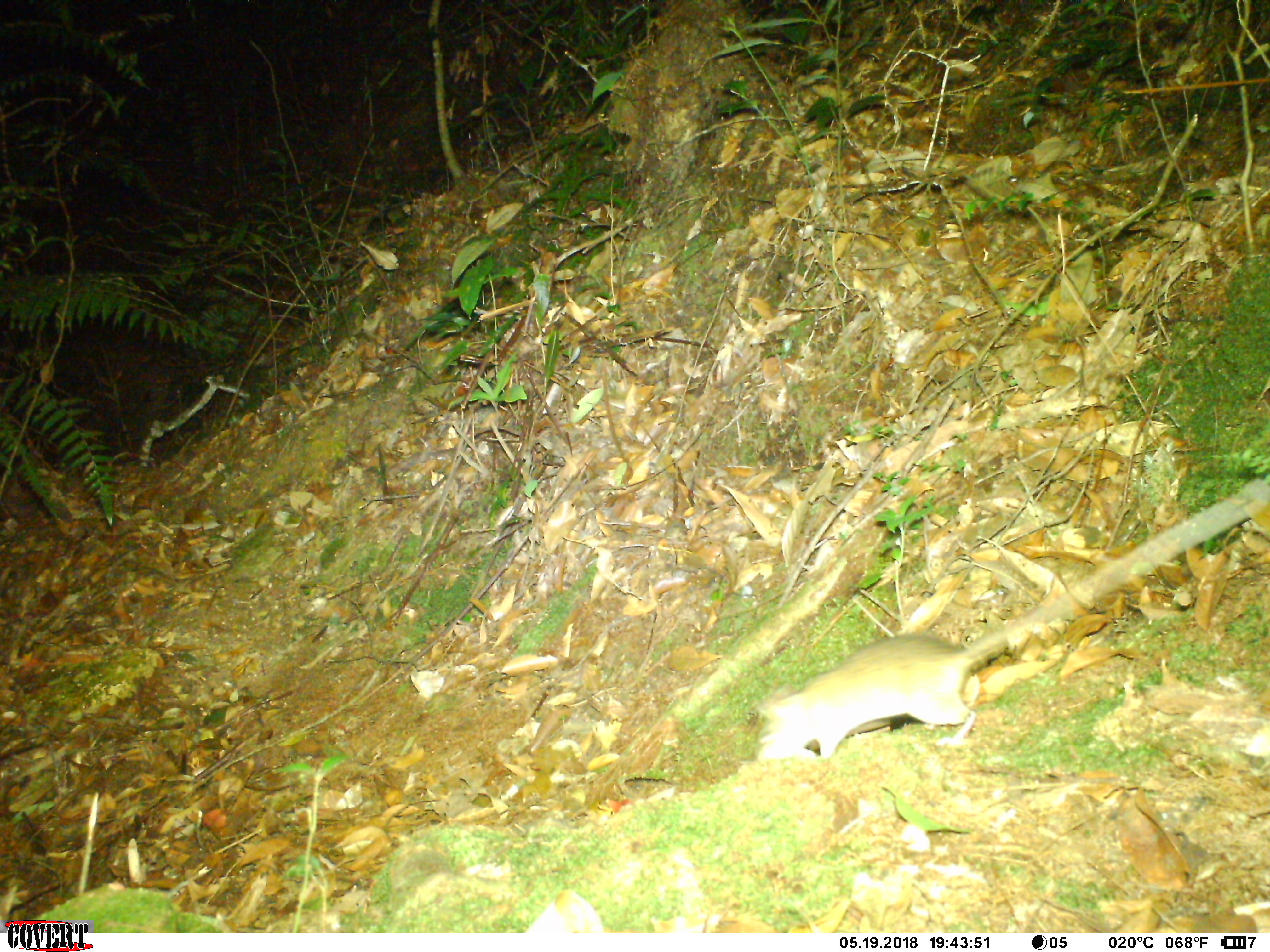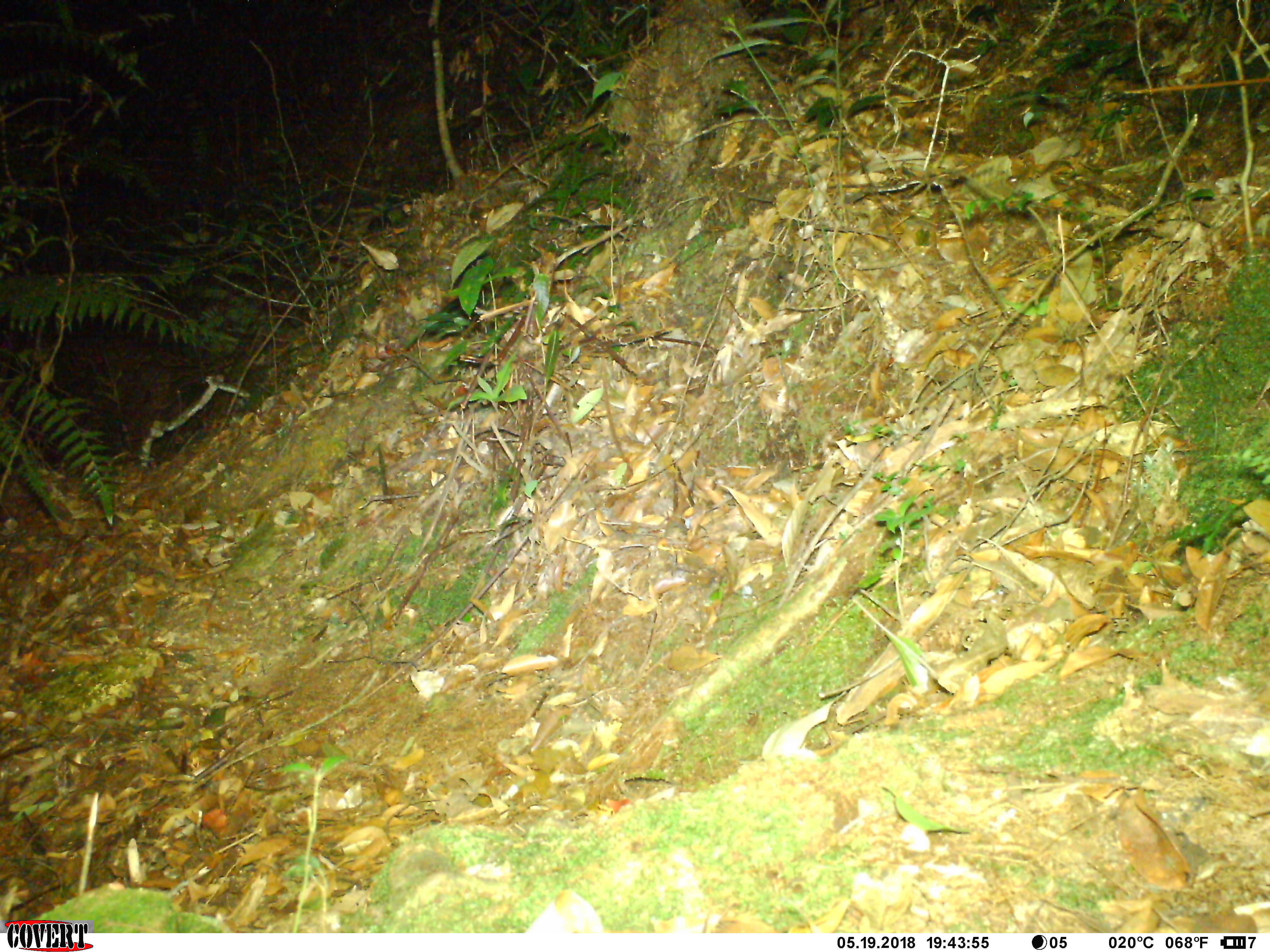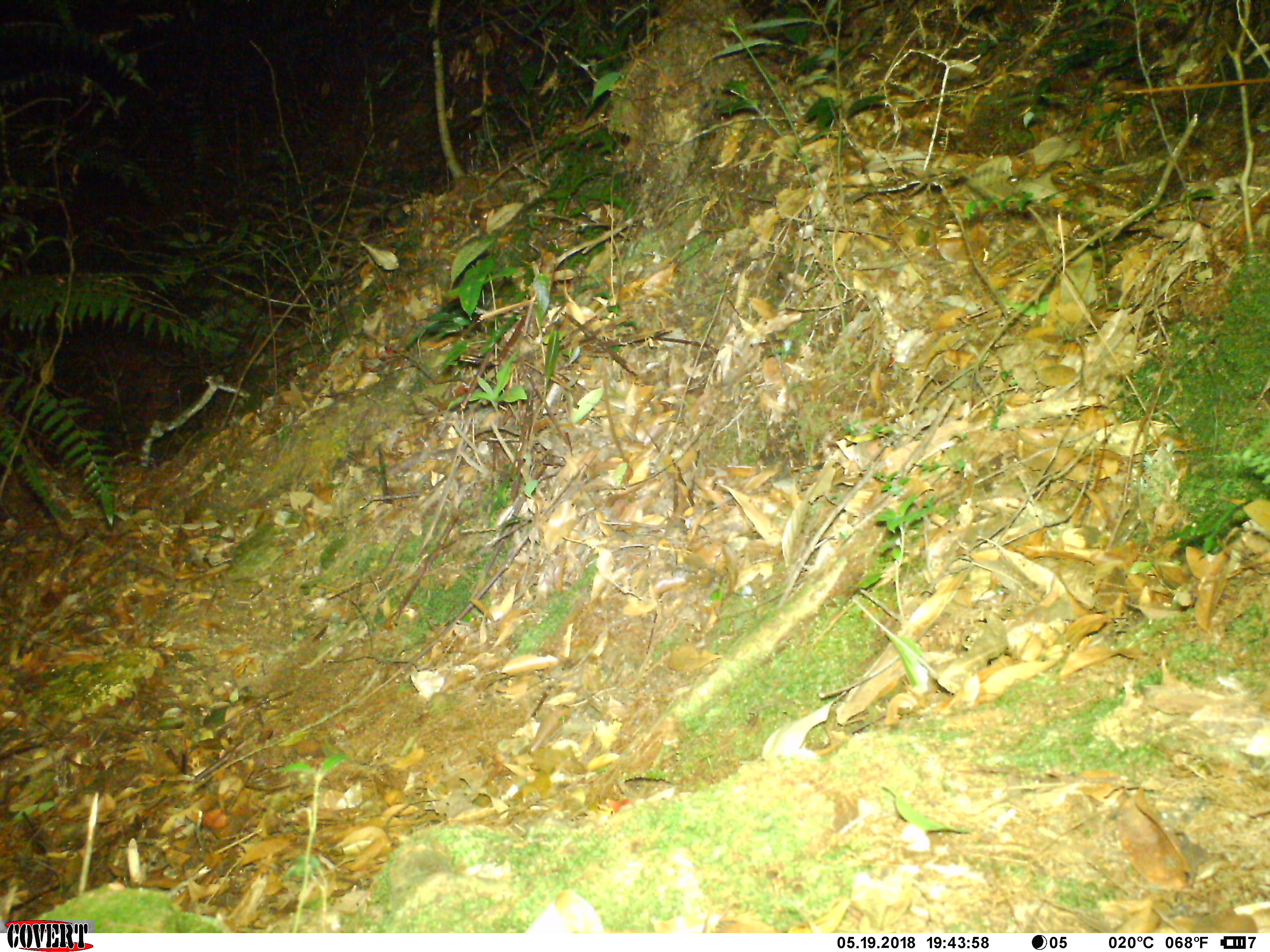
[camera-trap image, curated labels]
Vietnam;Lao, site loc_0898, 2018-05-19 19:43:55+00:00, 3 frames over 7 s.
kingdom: Animalia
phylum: Chordata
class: Mammalia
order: Rodentia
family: Muridae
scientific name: Muridae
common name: old-world mice and rats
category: unidentified murid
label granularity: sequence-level